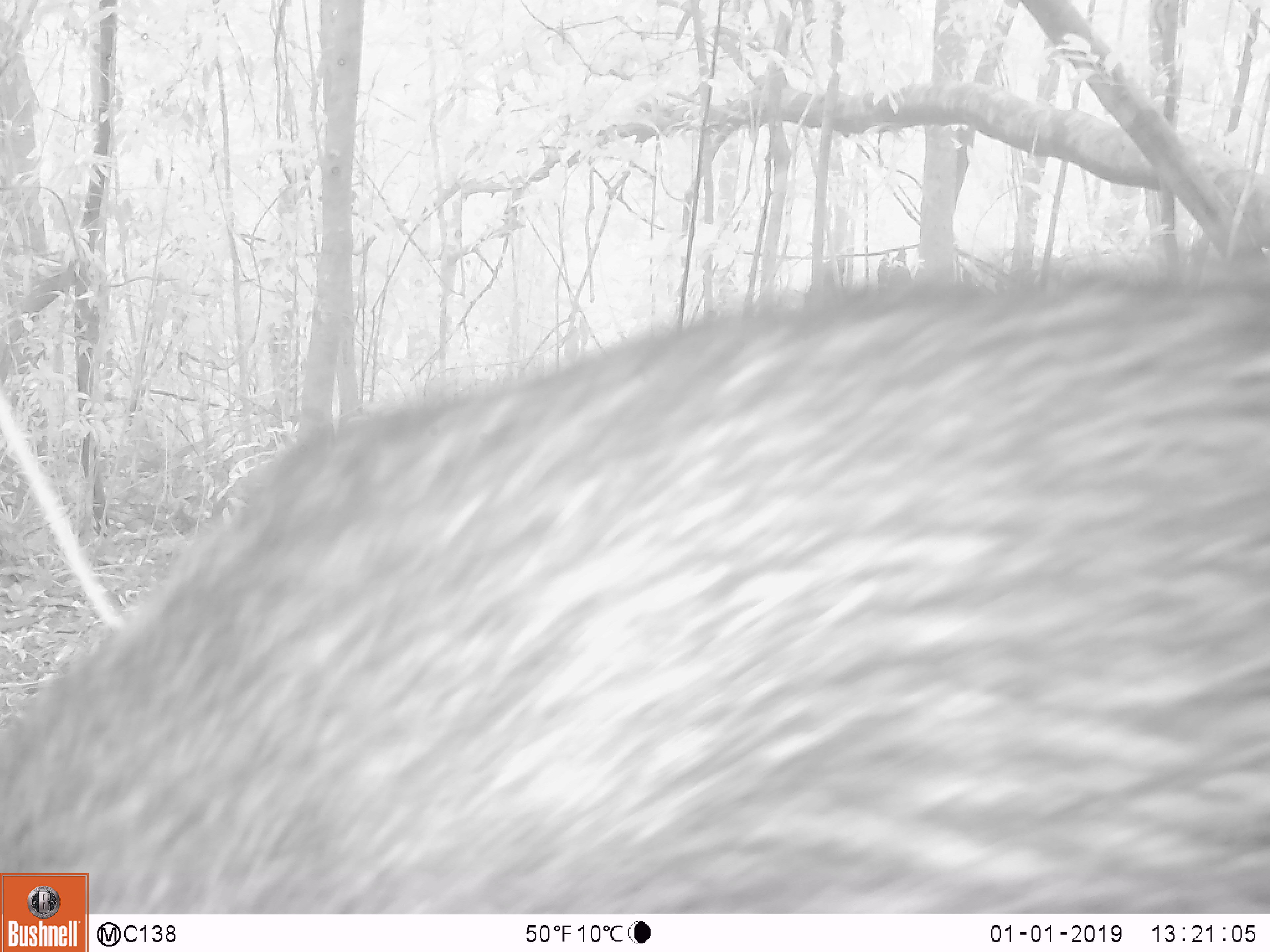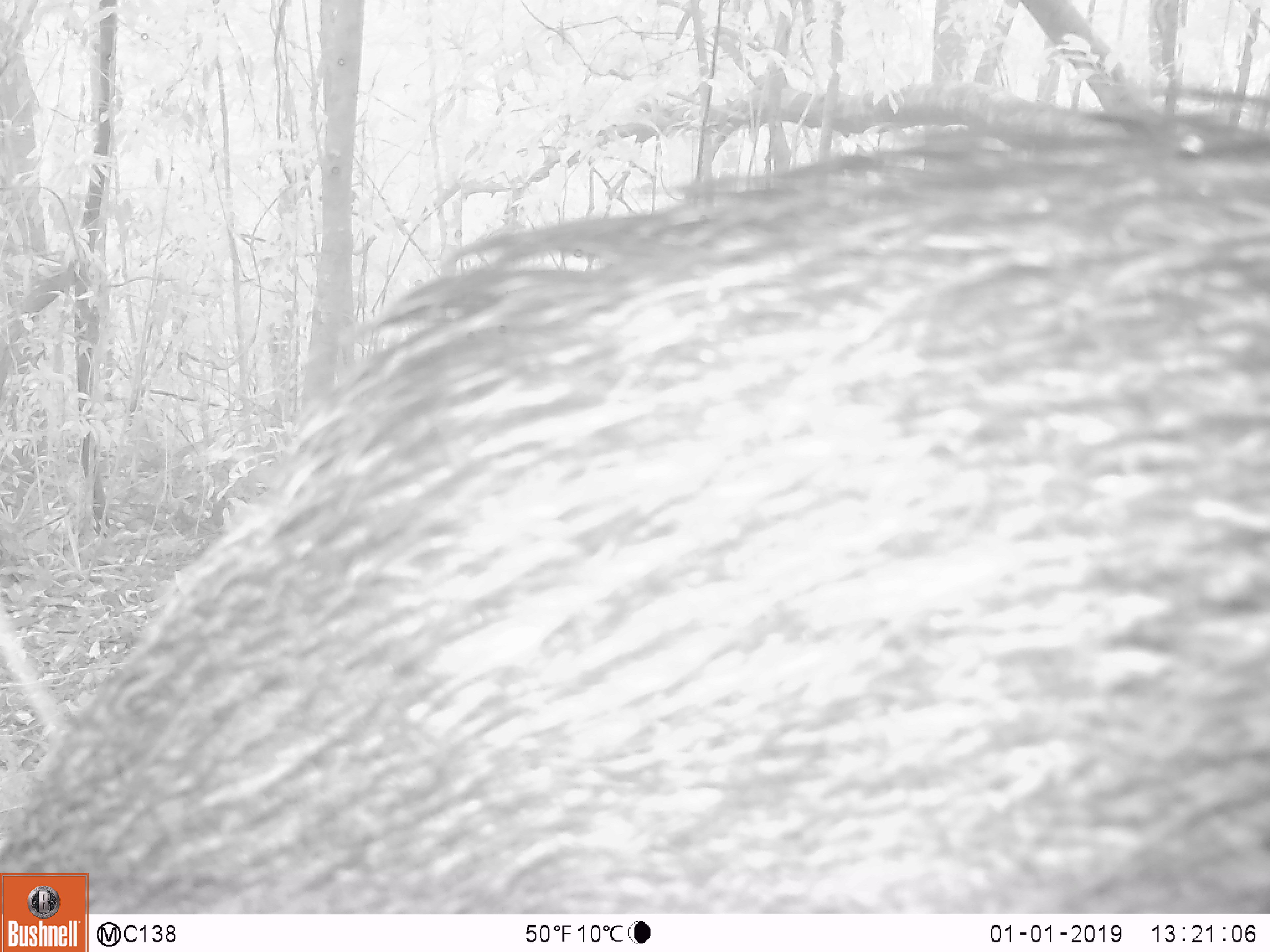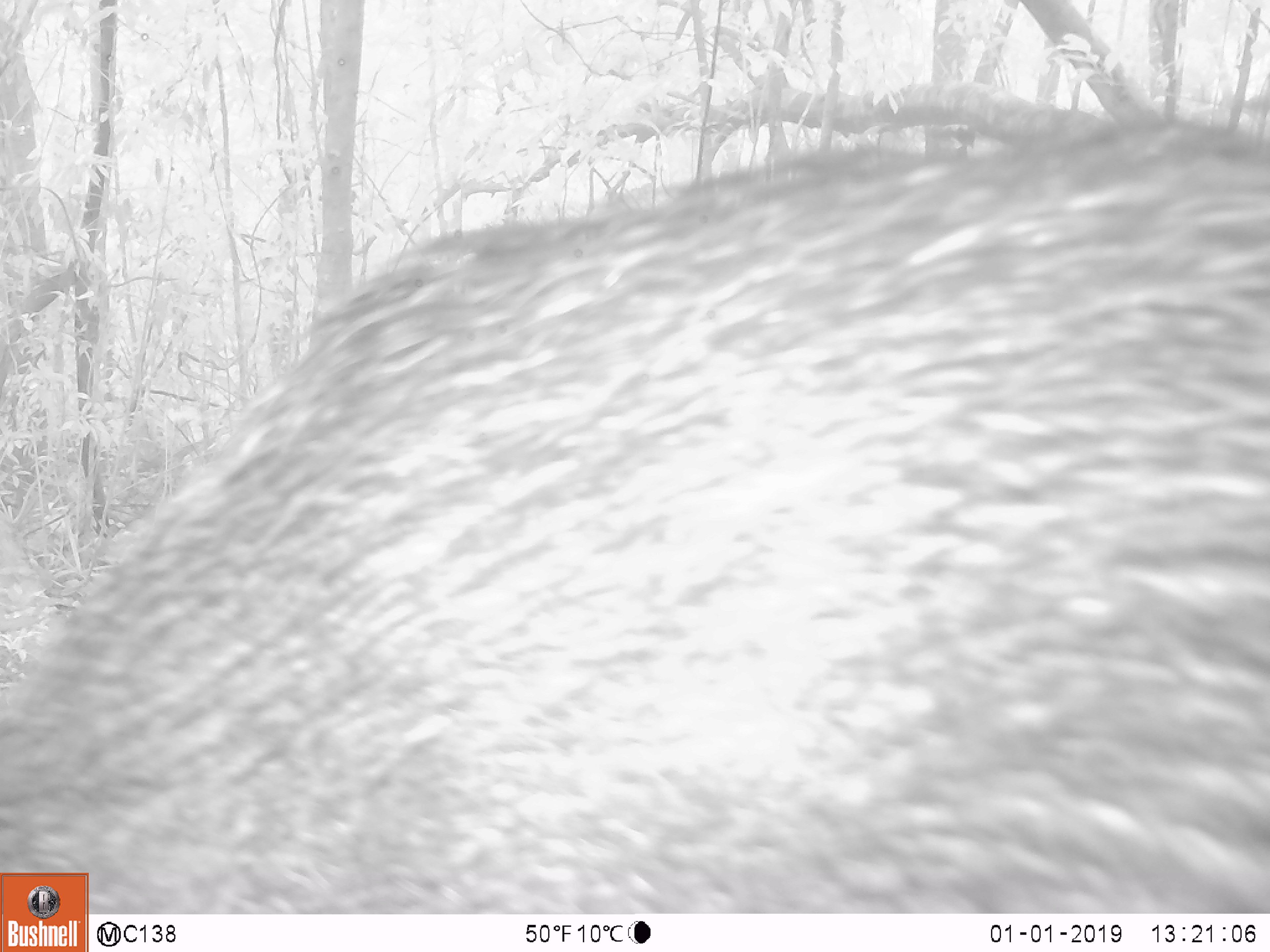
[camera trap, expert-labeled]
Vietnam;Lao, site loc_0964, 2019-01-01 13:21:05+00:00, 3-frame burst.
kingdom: Animalia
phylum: Chordata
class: Mammalia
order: Artiodactyla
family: Suidae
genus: Sus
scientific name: Sus scrofa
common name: eurasian wild pig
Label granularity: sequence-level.